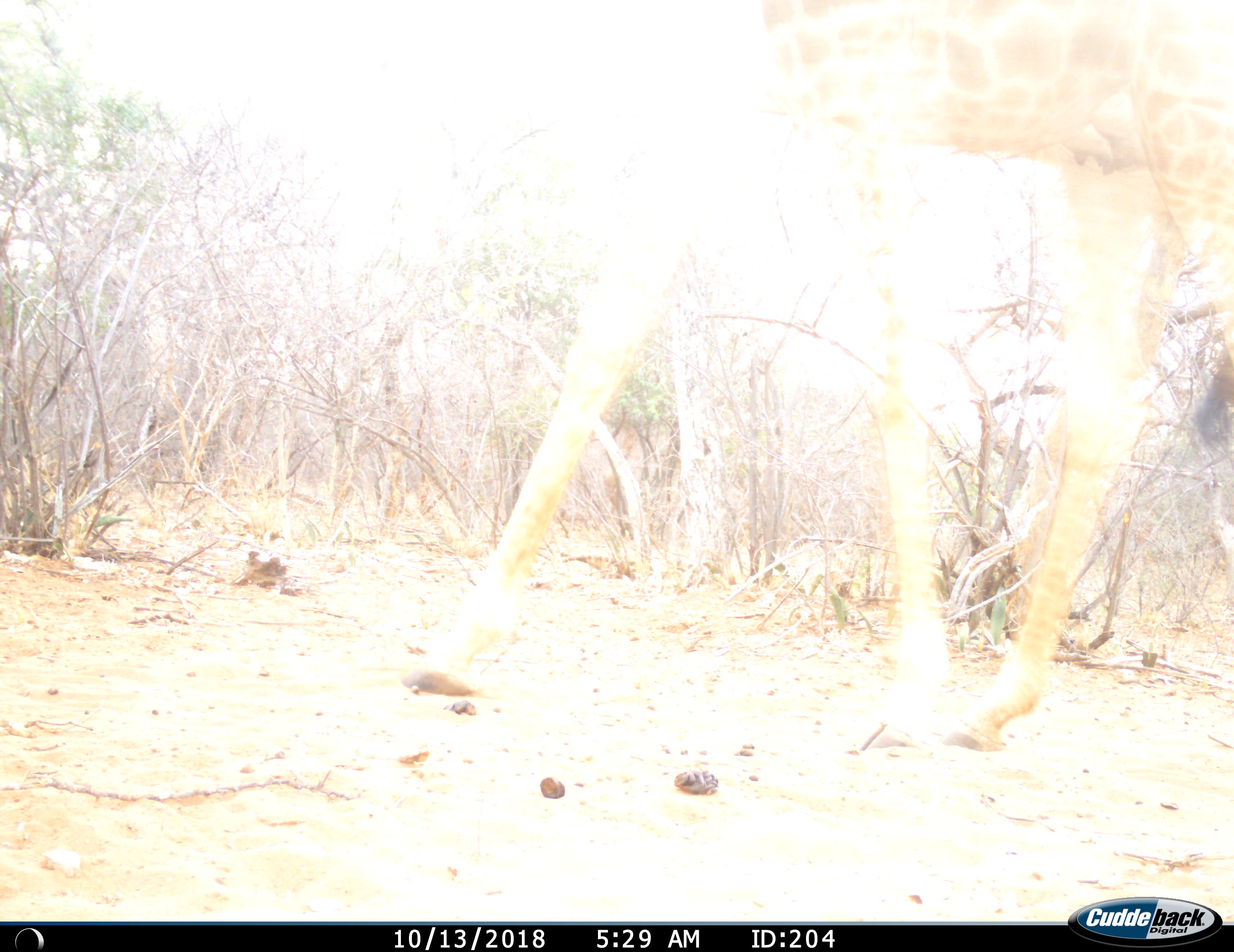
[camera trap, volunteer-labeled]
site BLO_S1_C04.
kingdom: Animalia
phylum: Chordata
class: Mammalia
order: Artiodactyla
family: Giraffidae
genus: Giraffa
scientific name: Giraffa camelopardalis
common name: giraffe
Giraffe (Giraffa camelopardalis), count 1. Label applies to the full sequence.